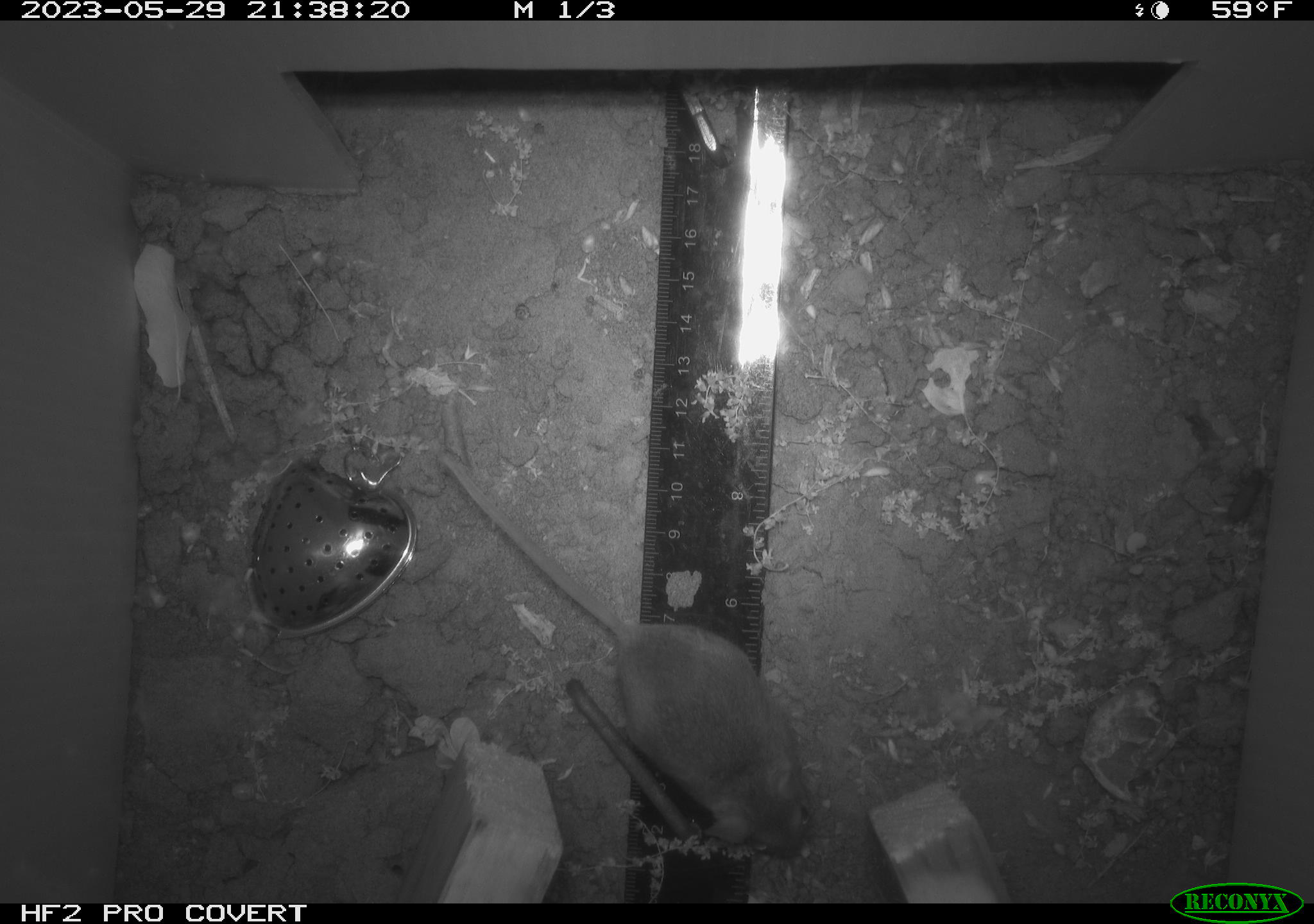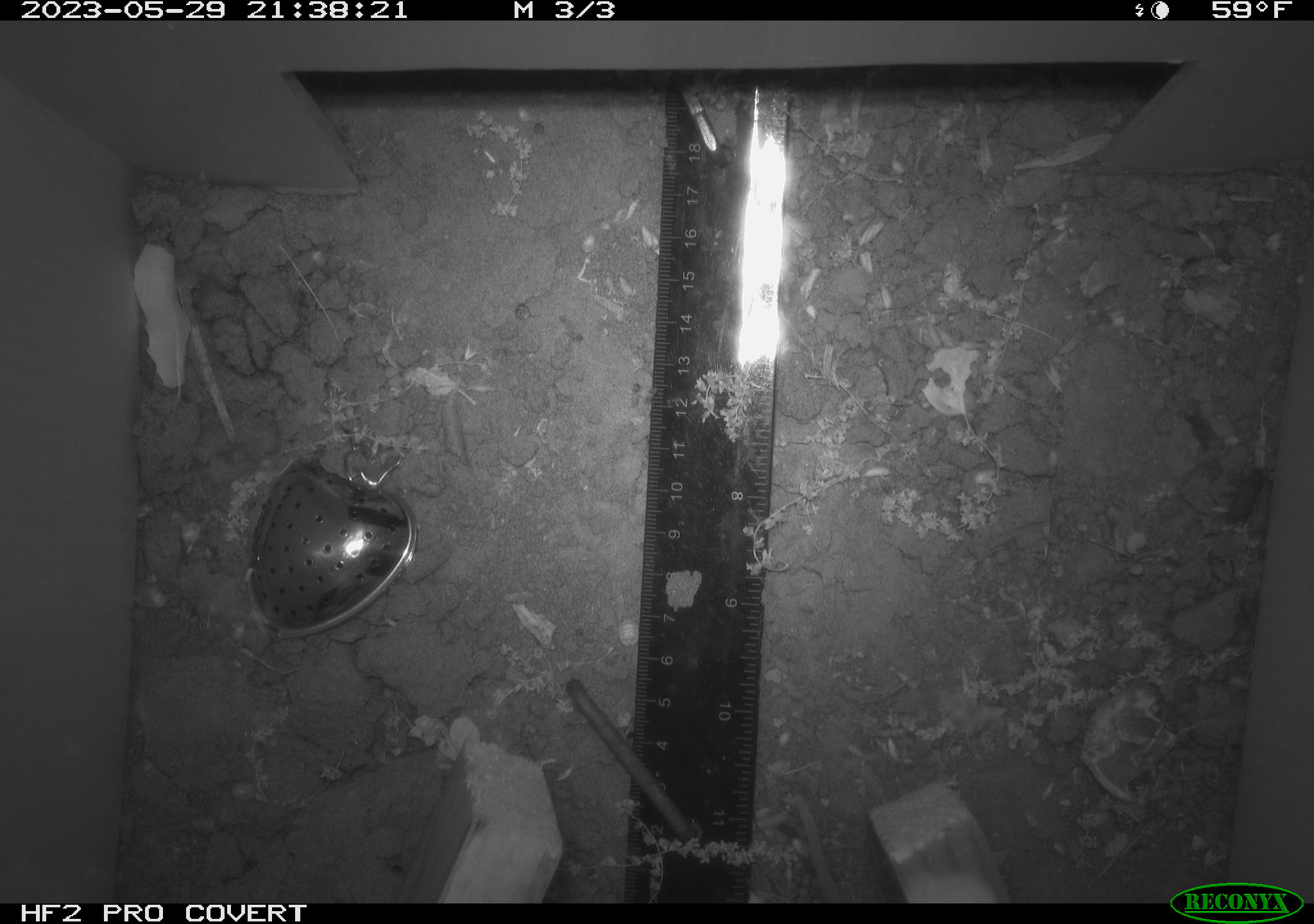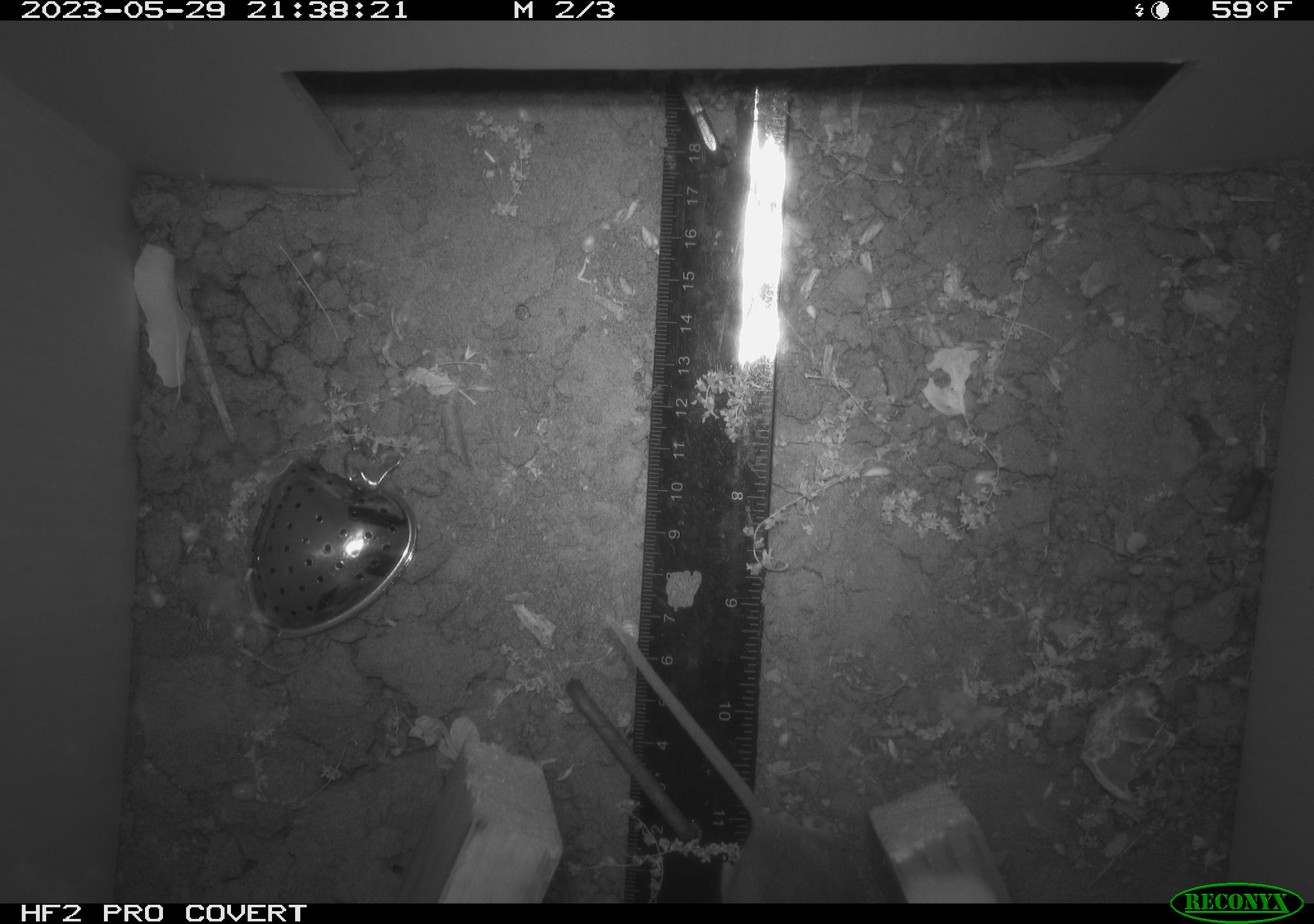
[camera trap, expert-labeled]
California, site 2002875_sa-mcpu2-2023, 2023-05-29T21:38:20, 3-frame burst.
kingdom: Animalia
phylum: Chordata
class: Mammalia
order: Rodentia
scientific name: Rodentia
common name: mouse species